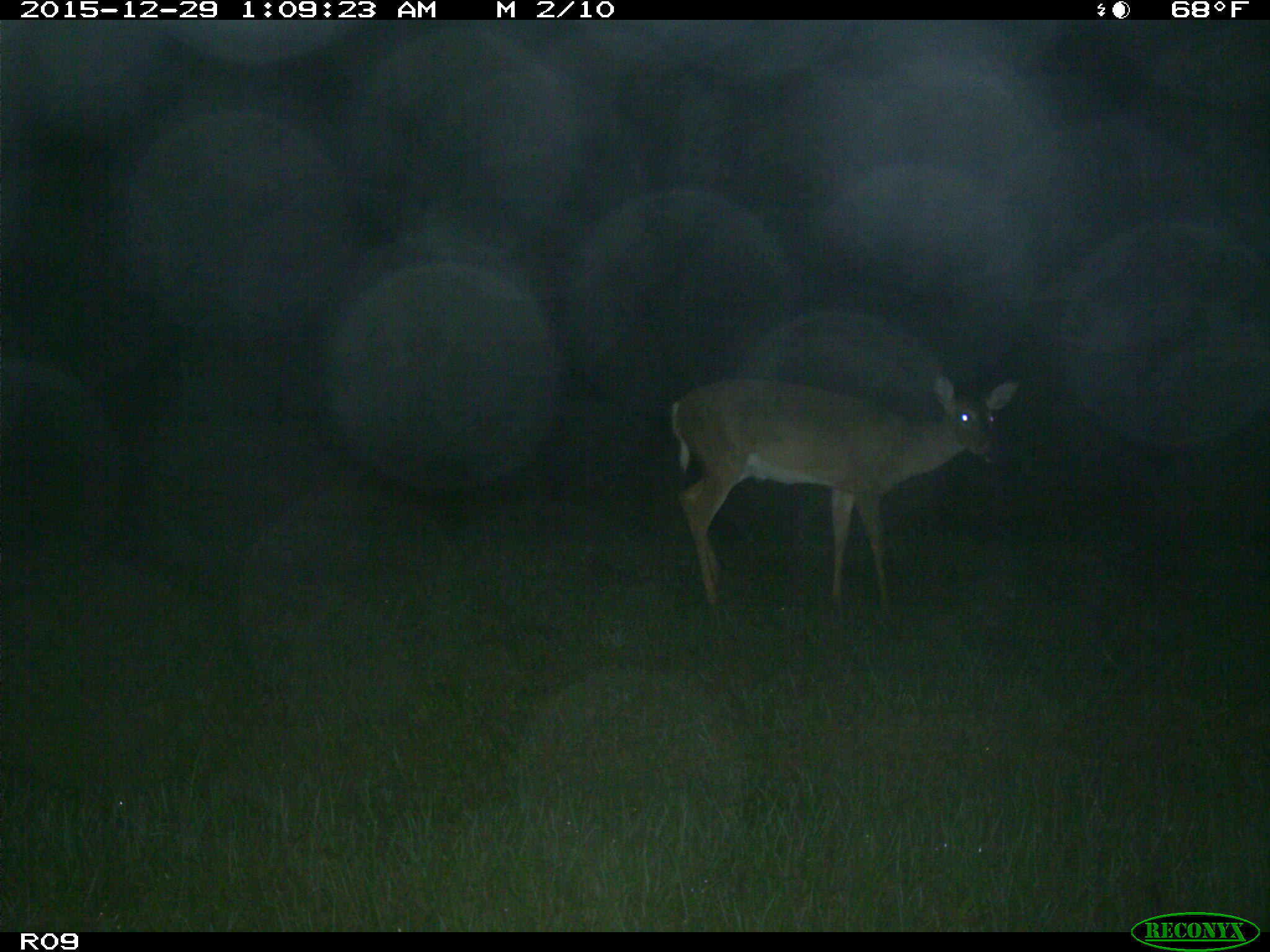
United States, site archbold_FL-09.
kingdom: Animalia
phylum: Chordata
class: Mammalia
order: Artiodactyla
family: Cervidae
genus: Odocoileus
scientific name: Odocoileus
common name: deer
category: unidentified deer